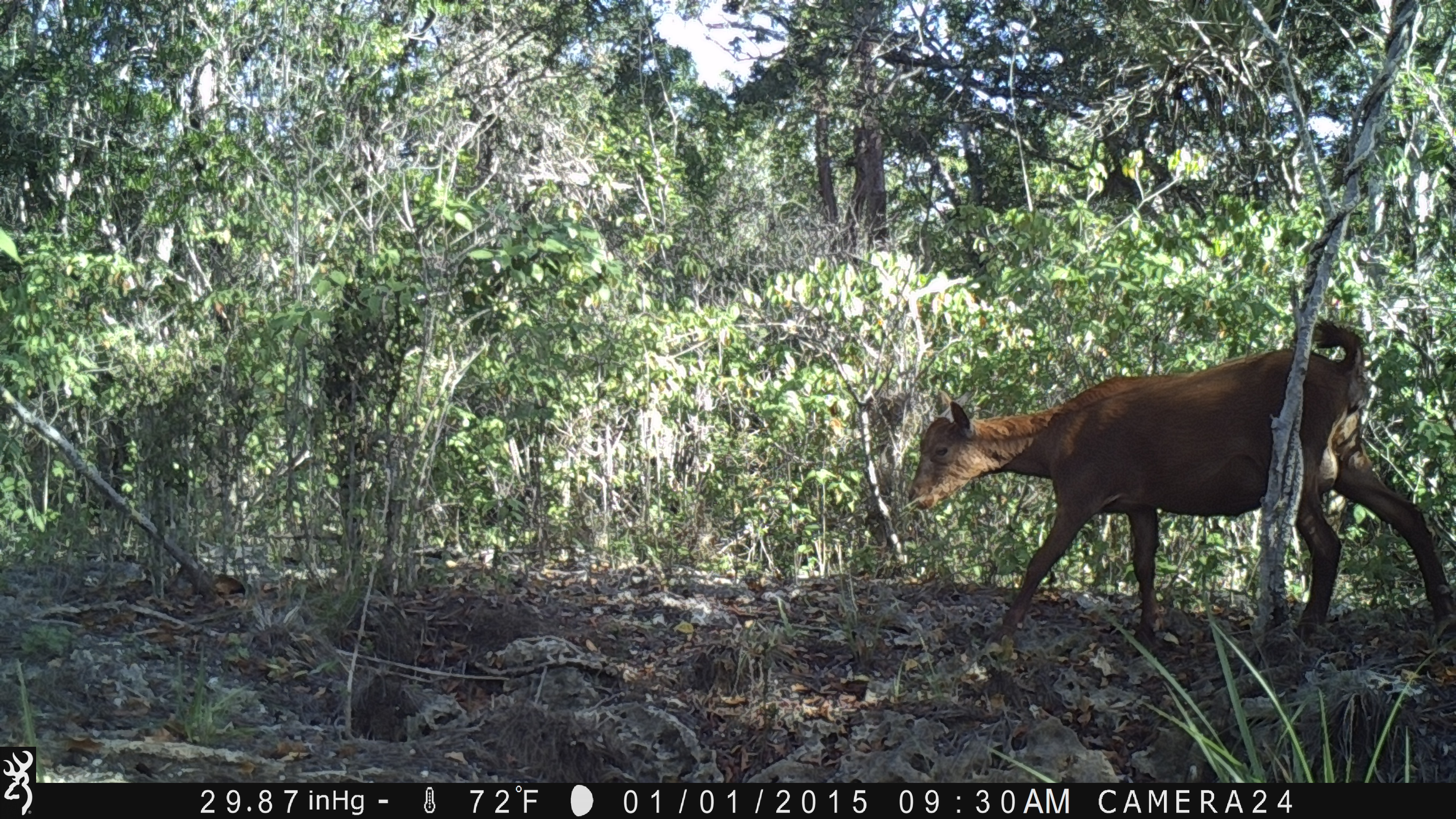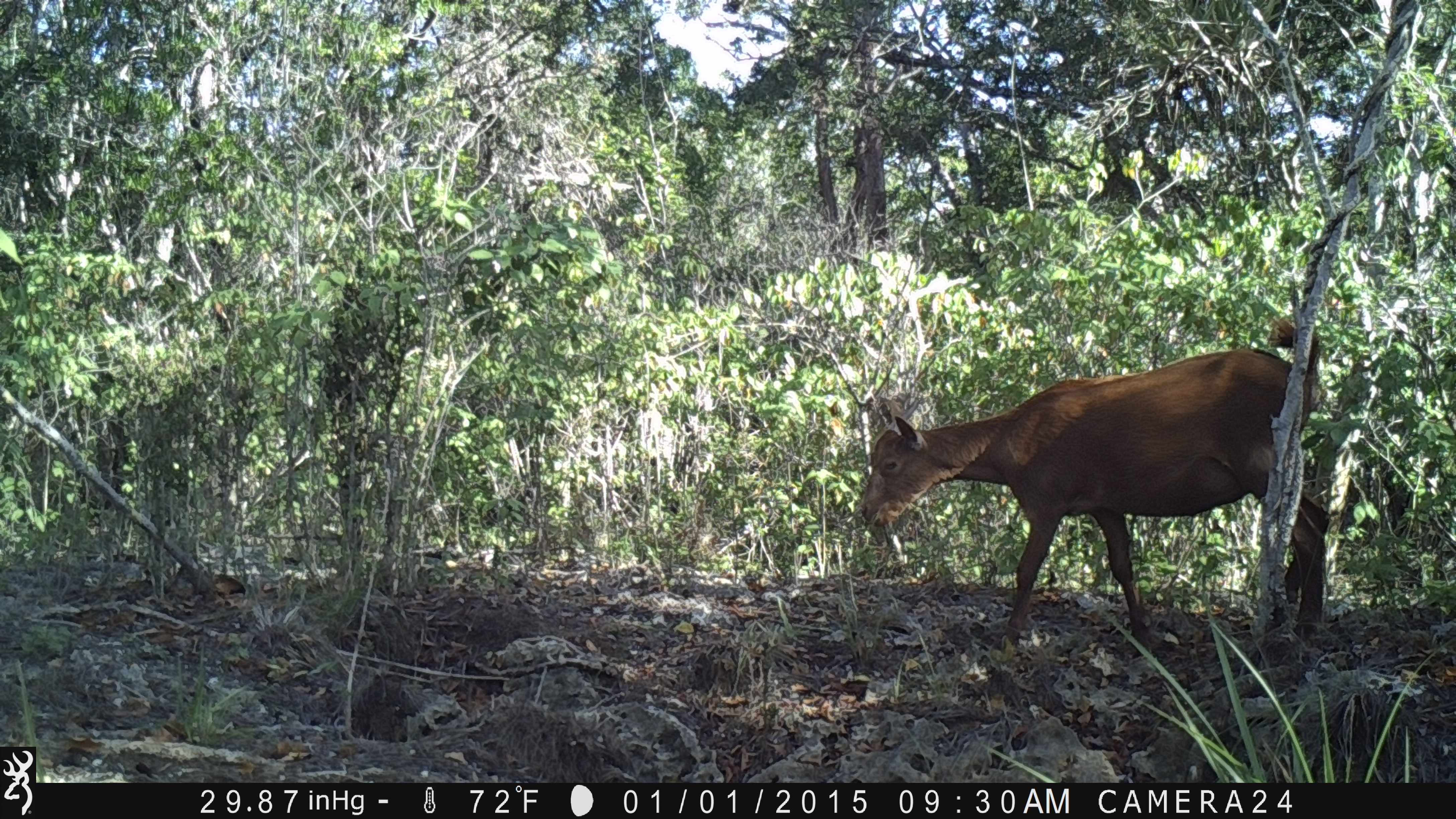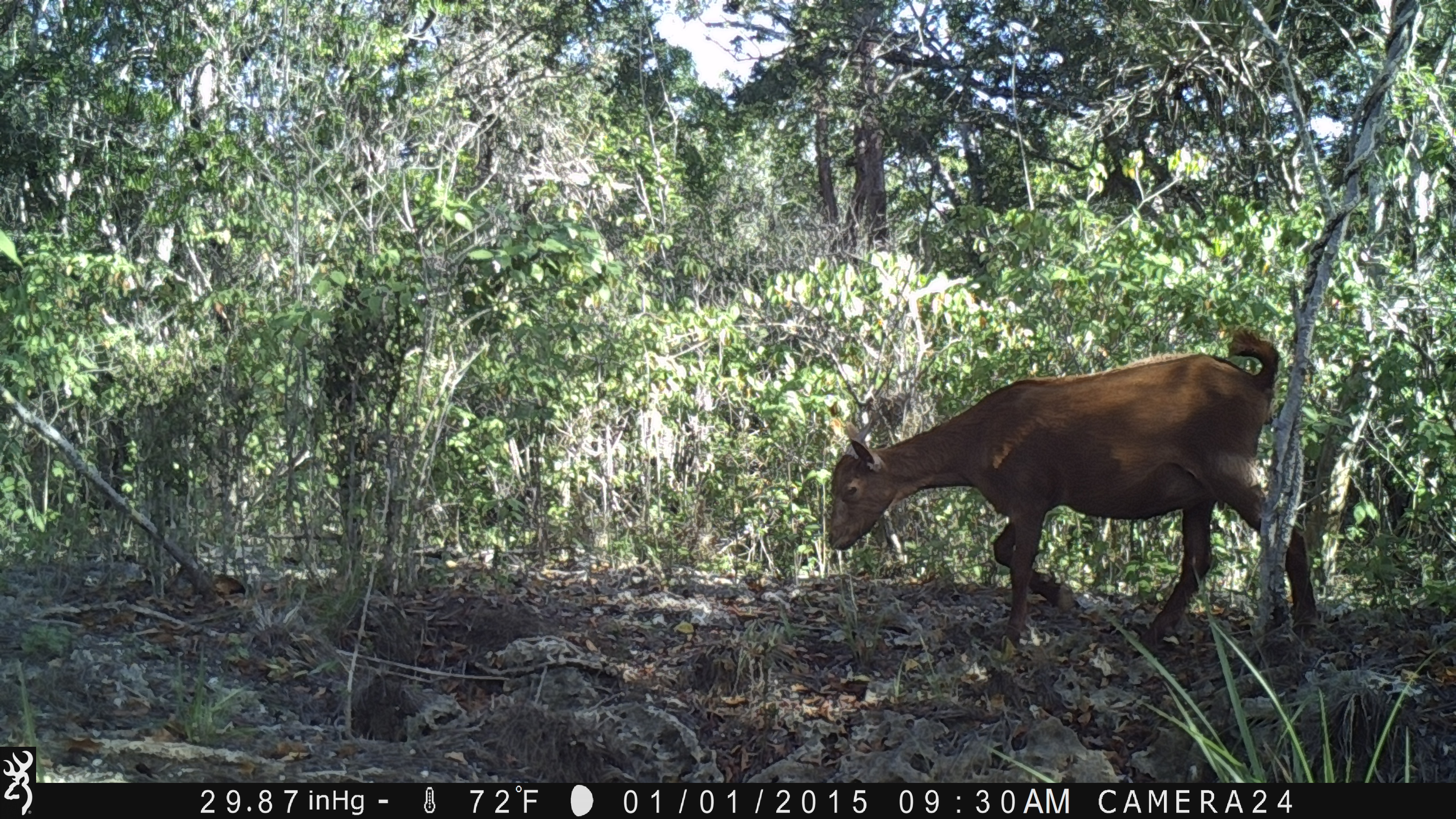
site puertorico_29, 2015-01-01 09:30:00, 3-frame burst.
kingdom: Animalia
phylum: Chordata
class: Mammalia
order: Artiodactyla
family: Bovidae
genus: Capra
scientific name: Capra hircus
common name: goat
Goat (Capra hircus).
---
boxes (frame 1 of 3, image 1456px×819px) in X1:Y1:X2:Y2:
goat: 901:323:1447:659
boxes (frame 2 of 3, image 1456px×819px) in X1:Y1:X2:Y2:
goat: 852:335:1330:650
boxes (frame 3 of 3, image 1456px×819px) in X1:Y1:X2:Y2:
goat: 817:330:1291:653